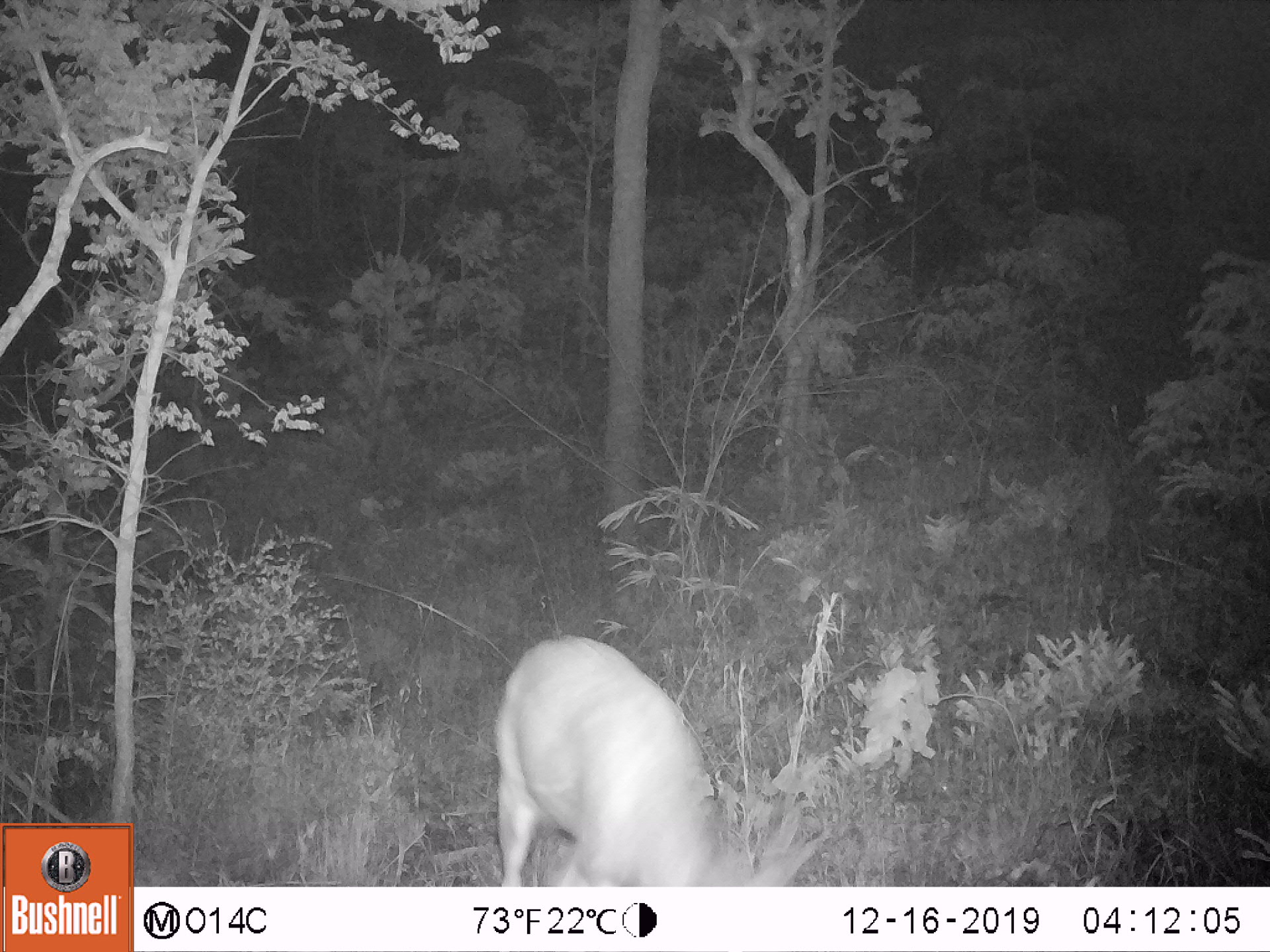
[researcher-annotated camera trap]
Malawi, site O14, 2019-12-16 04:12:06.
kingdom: Animalia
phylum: Chordata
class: Mammalia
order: Artiodactyla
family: Bovidae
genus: Tragelaphus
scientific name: Tragelaphus sylvaticus sylvaticus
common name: cape bushbuck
Cape bushbuck (Tragelaphus sylvaticus sylvaticus), count 1.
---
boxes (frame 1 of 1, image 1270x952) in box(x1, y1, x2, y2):
cape bushbuck: box(480, 633, 823, 883)